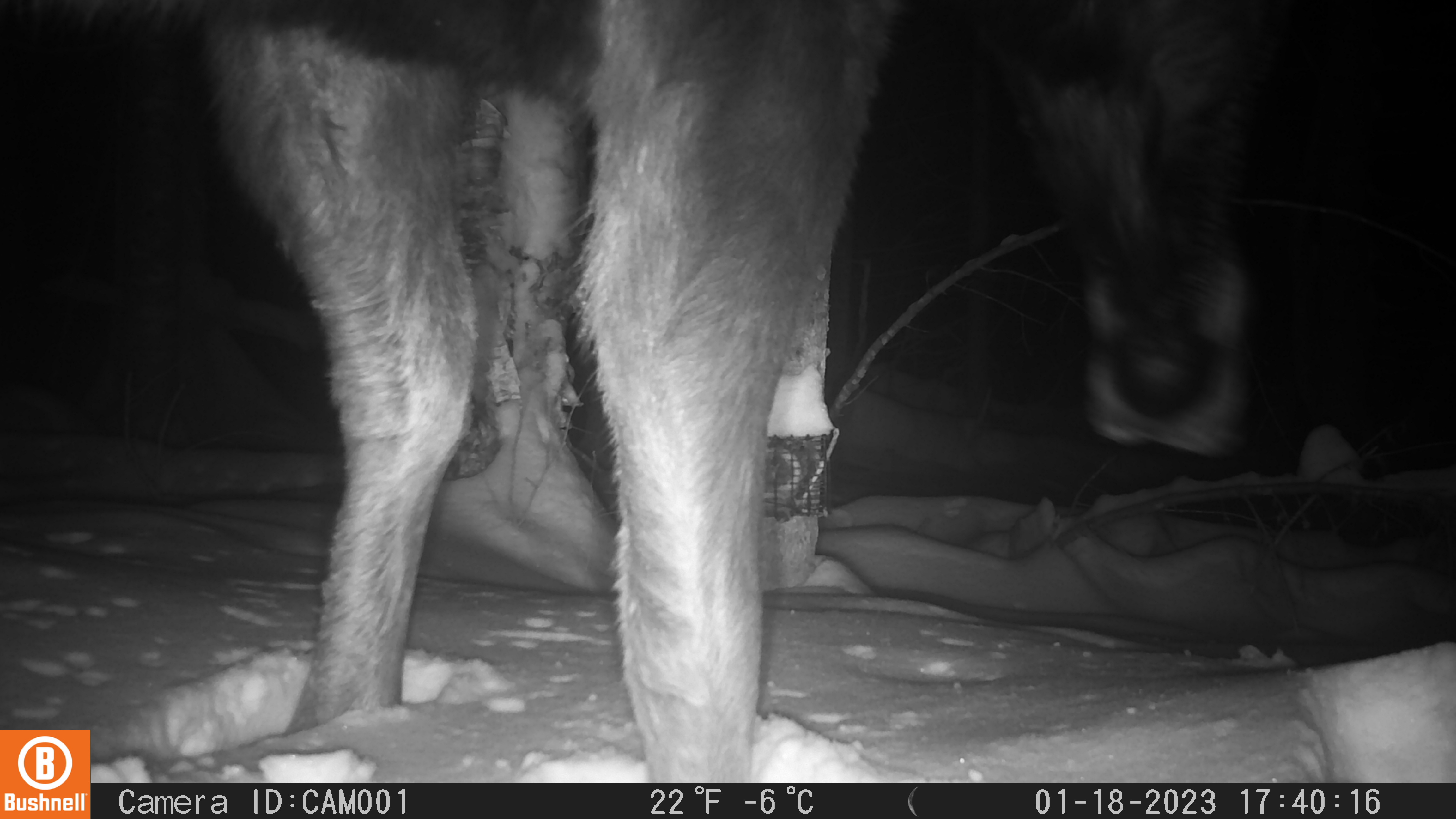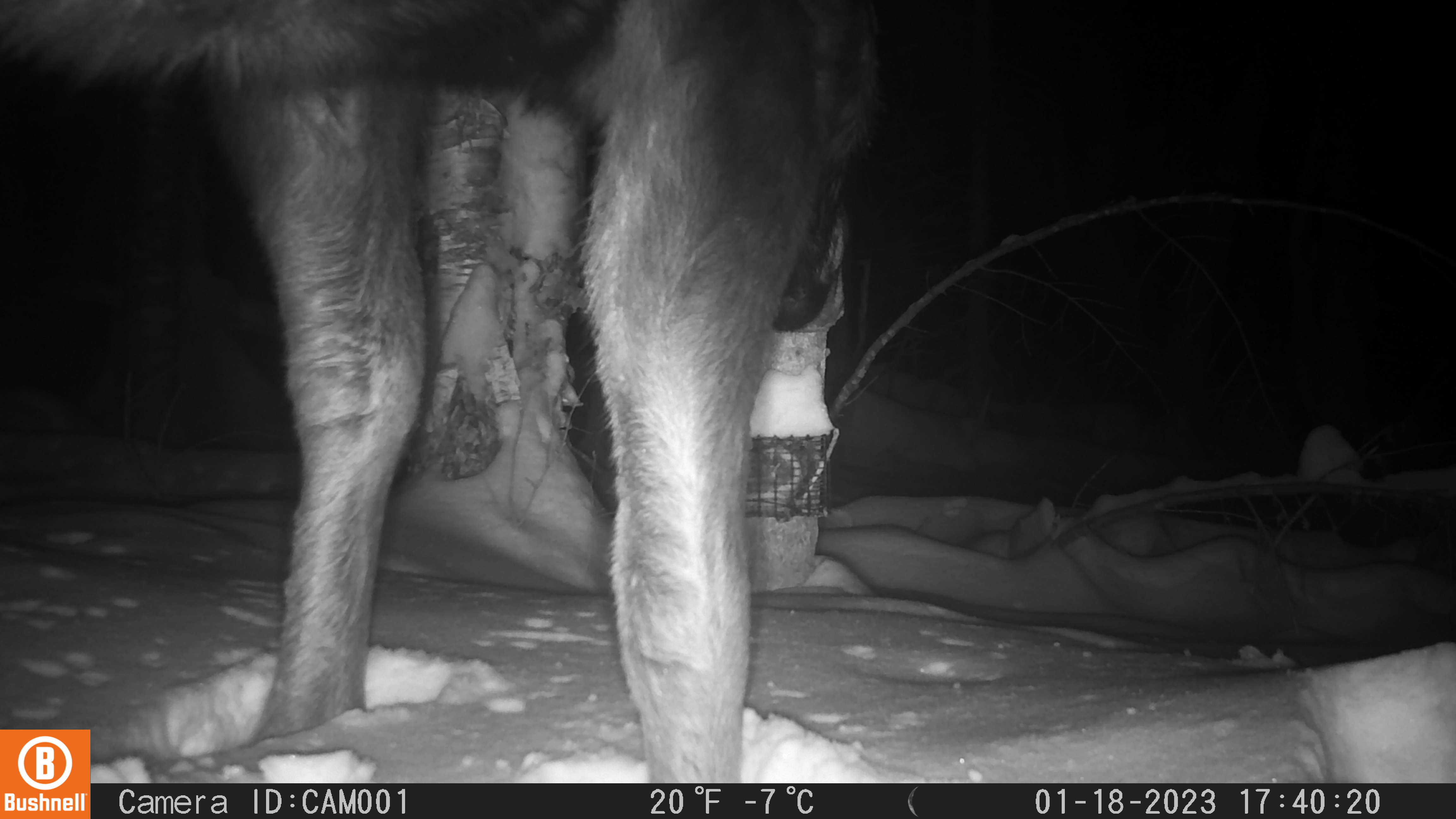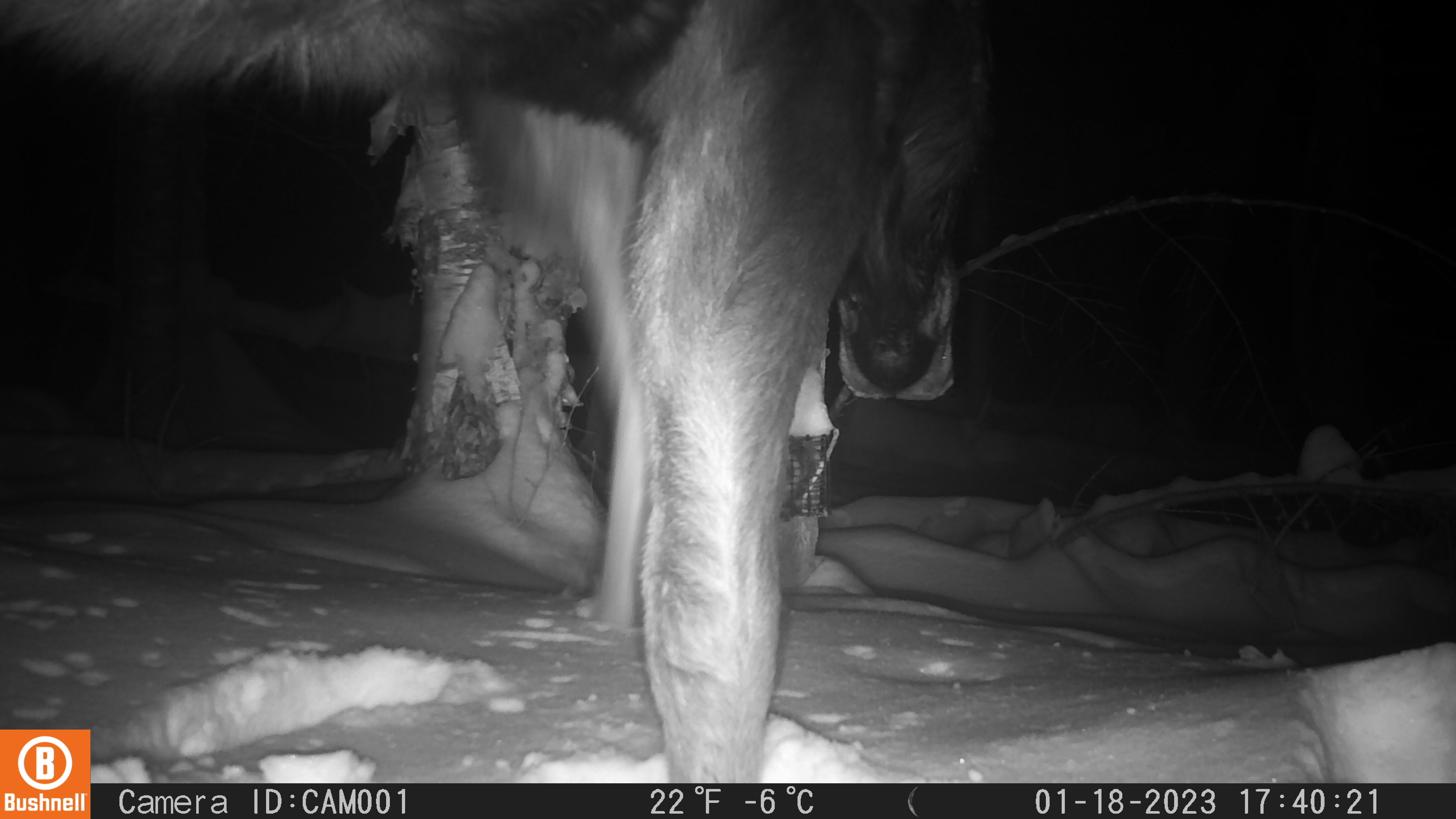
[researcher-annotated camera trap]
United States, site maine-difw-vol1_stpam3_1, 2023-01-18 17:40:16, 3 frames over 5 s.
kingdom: Animalia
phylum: Chordata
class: Mammalia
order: Artiodactyla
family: Cervidae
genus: Alces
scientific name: Alces alces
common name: moose